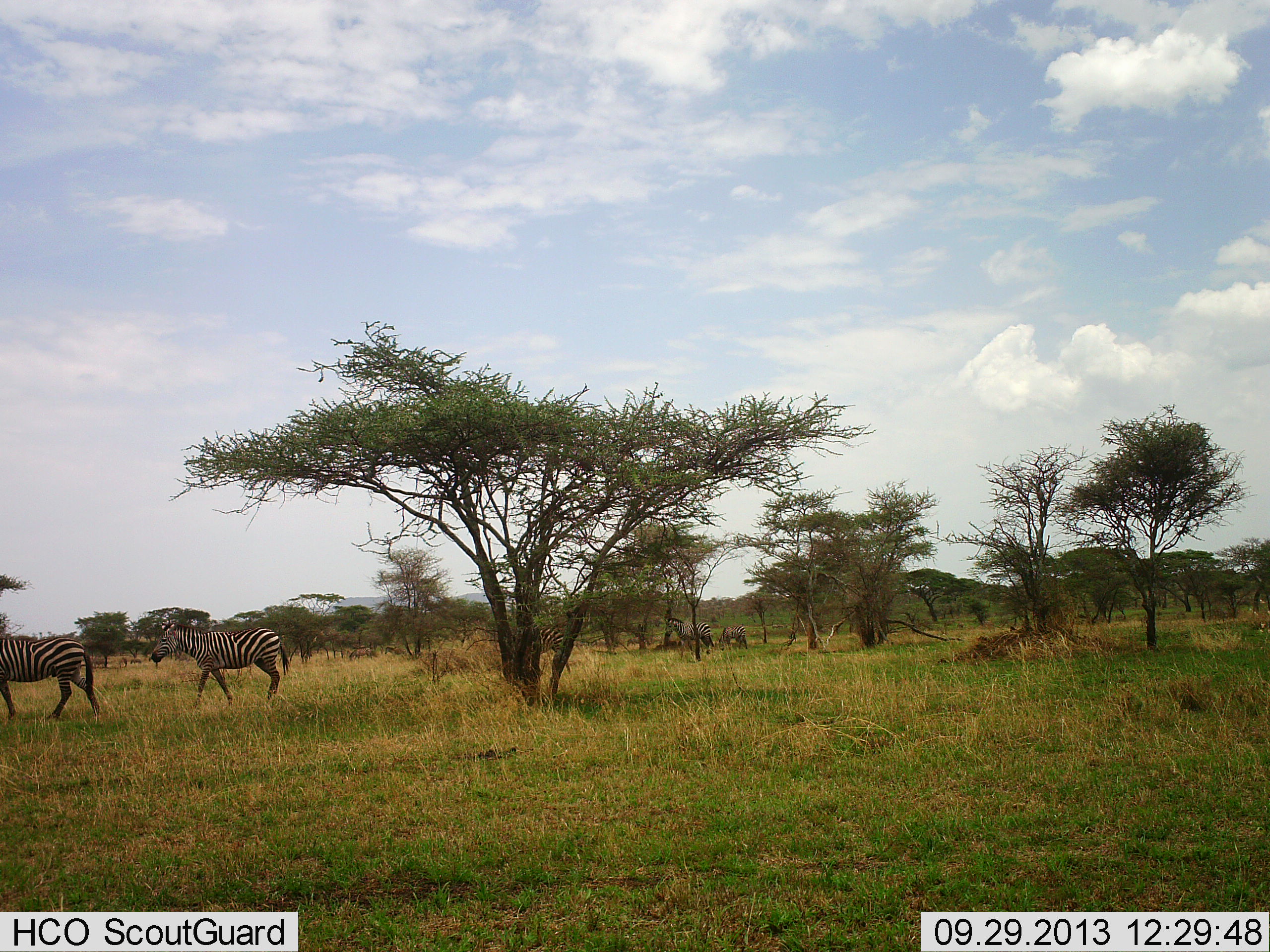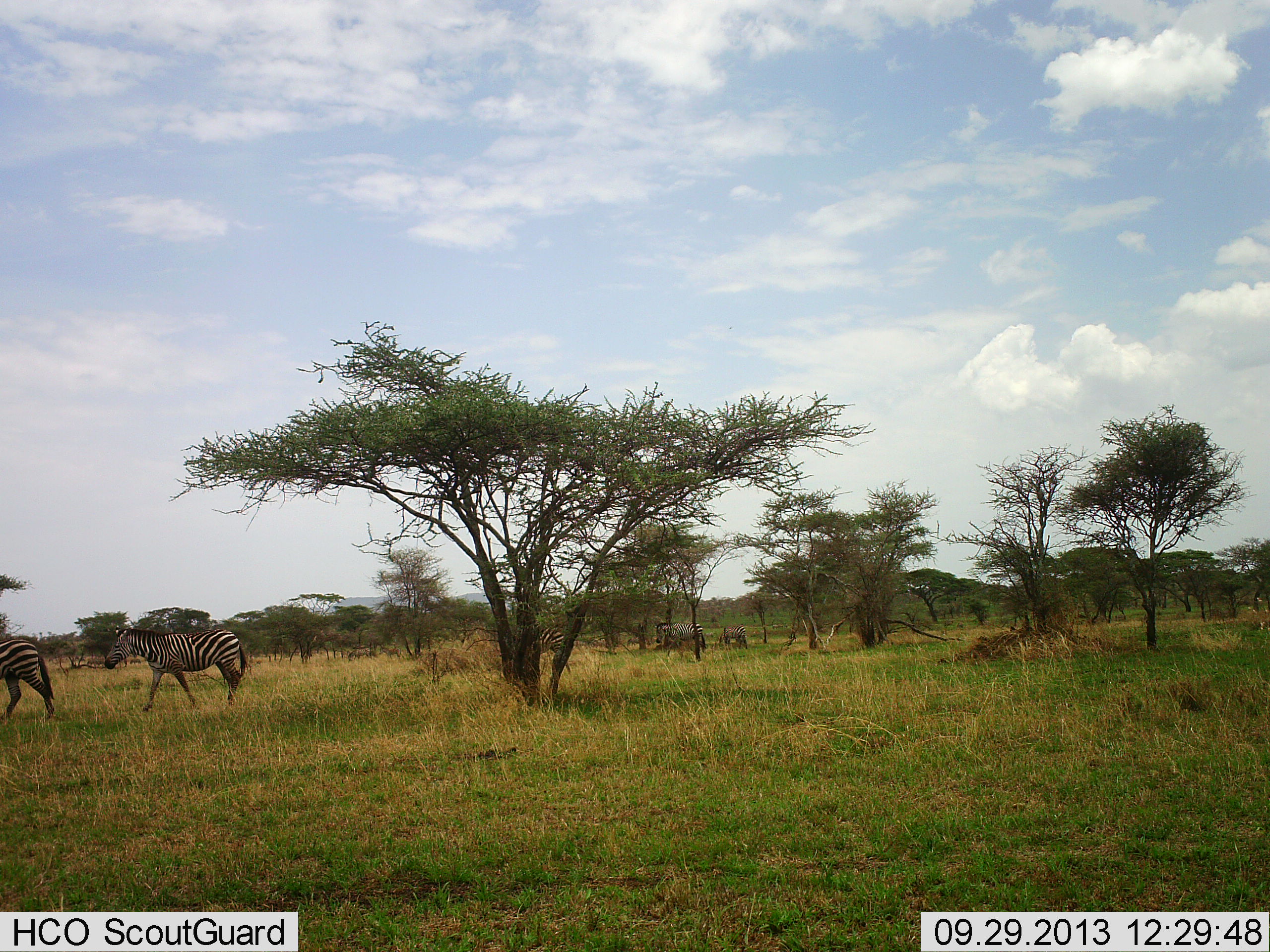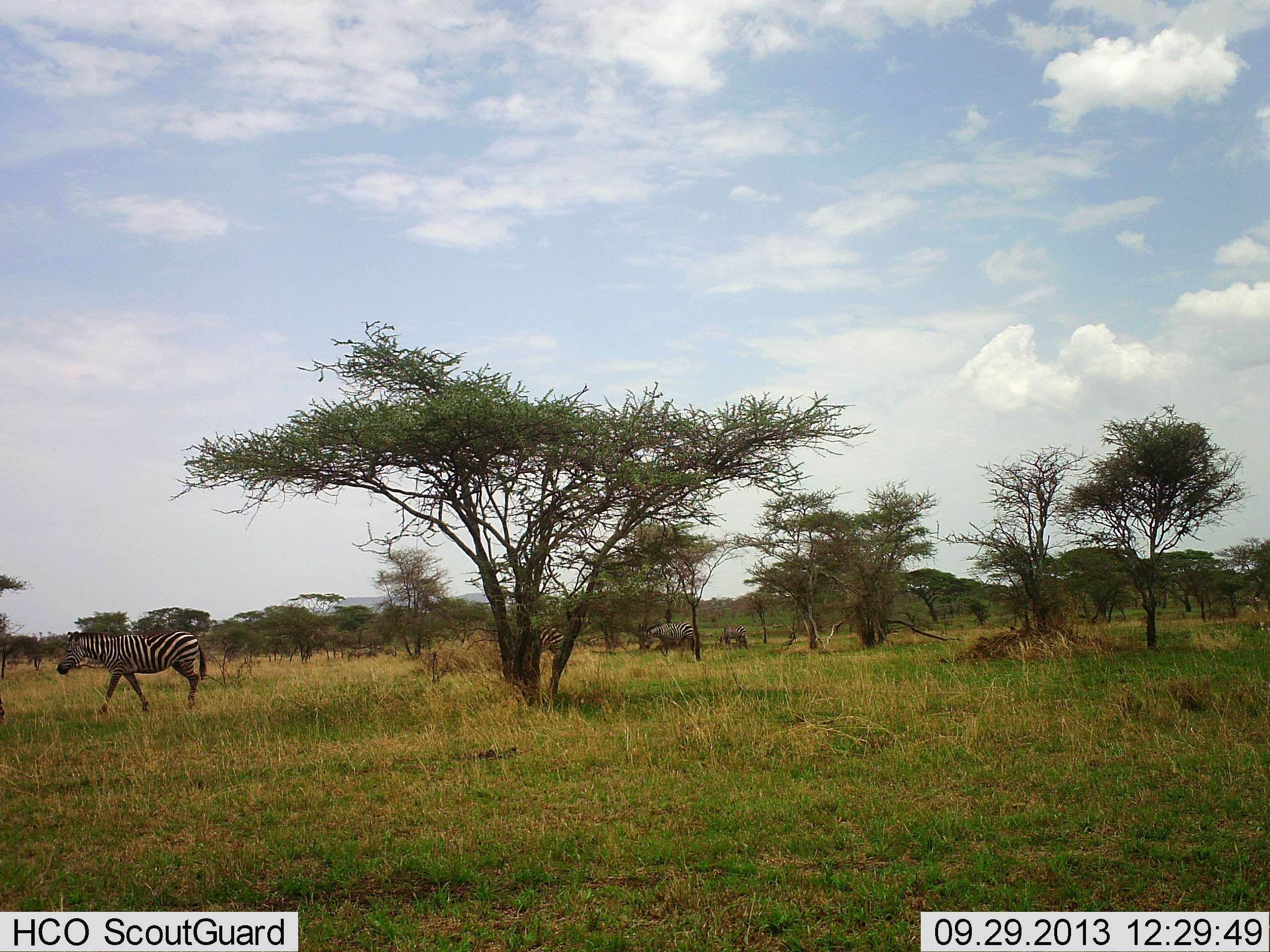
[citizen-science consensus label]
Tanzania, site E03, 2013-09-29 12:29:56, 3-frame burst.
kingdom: Animalia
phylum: Chordata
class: Mammalia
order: Perissodactyla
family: Equidae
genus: Equus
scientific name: Equus quagga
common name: plains zebra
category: zebra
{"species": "zebra (plains zebra) (Equus quagga)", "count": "4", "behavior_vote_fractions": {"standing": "22%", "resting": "0%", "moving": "100%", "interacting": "0%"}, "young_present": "0%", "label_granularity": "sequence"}